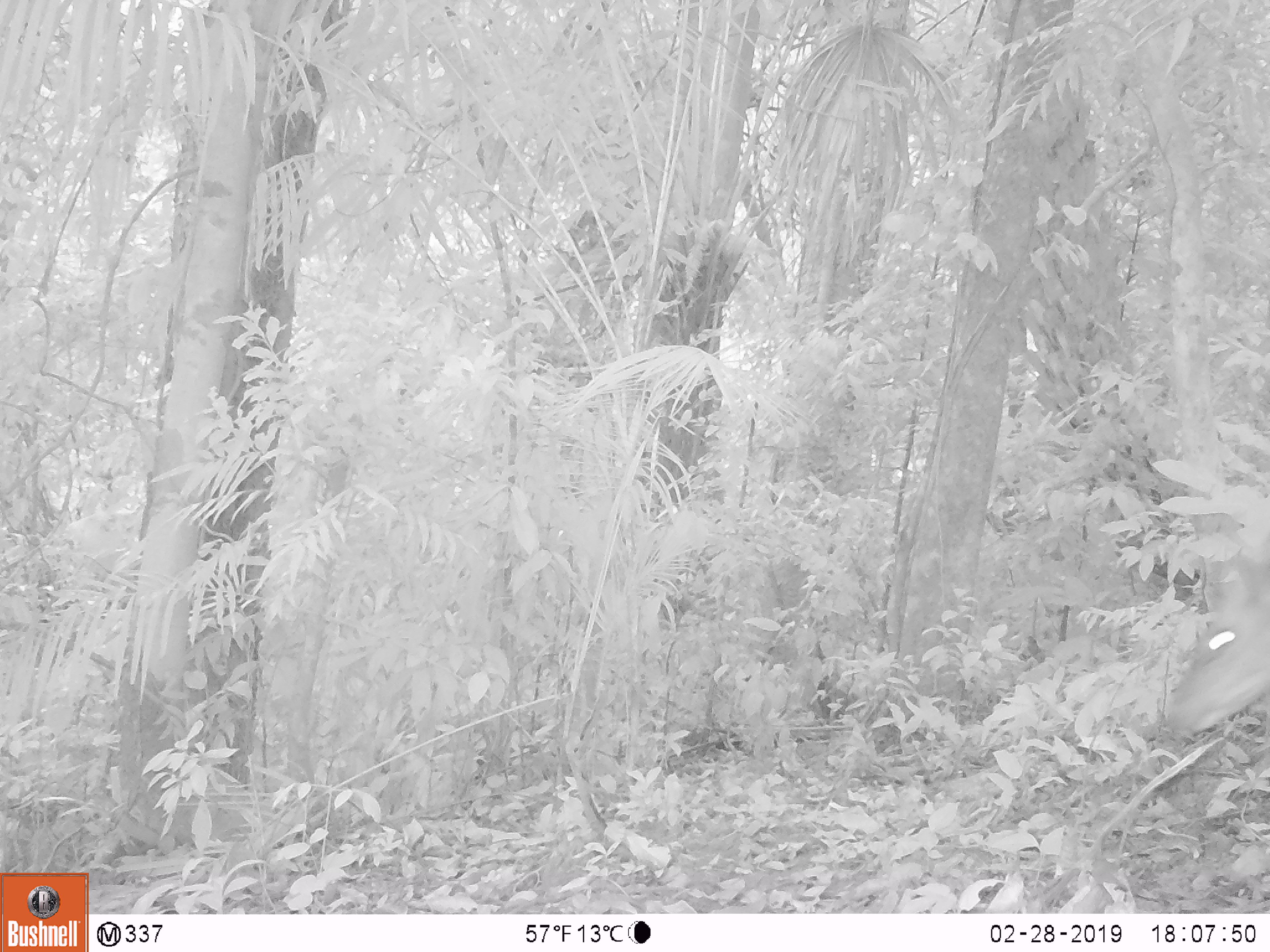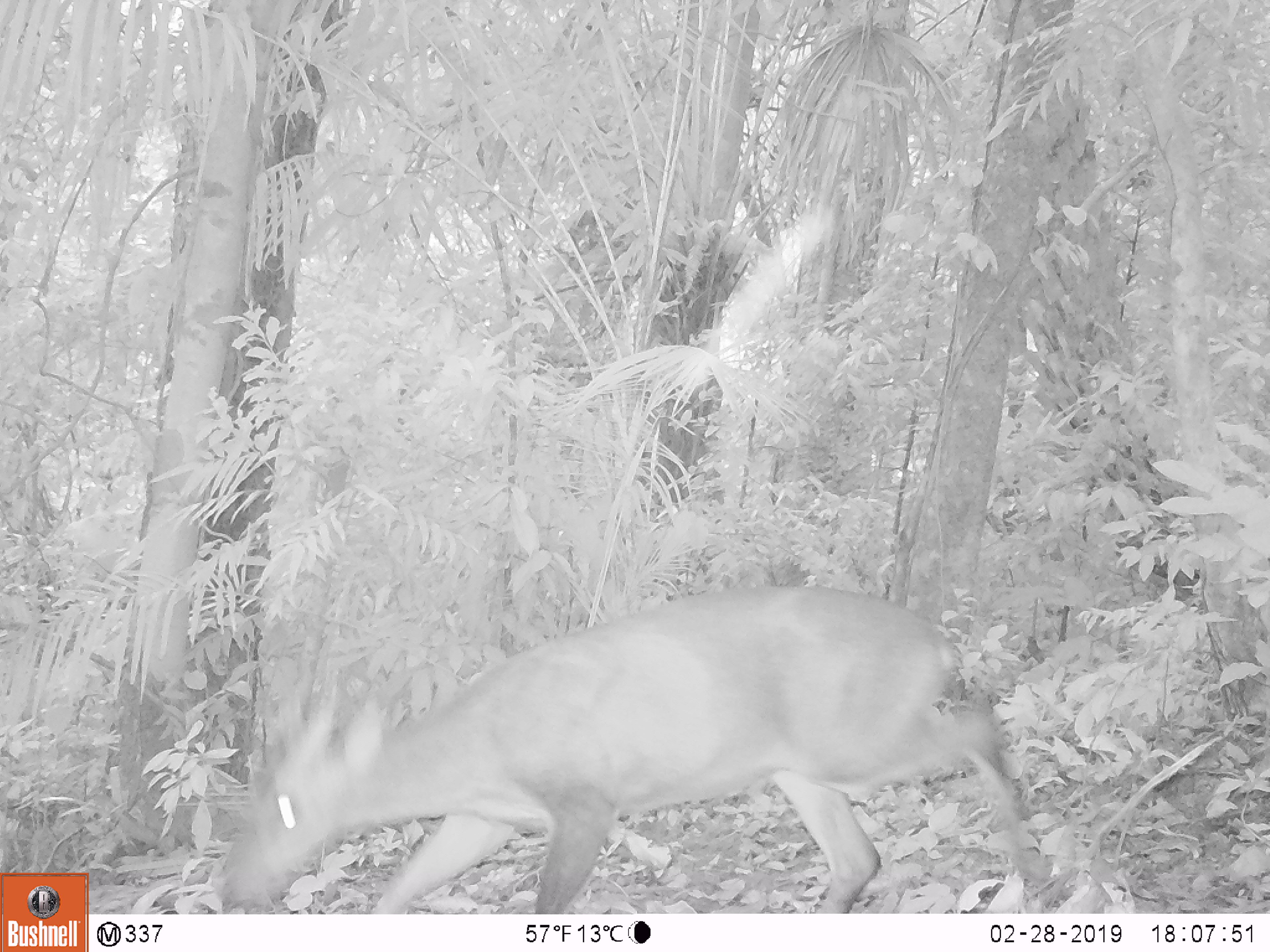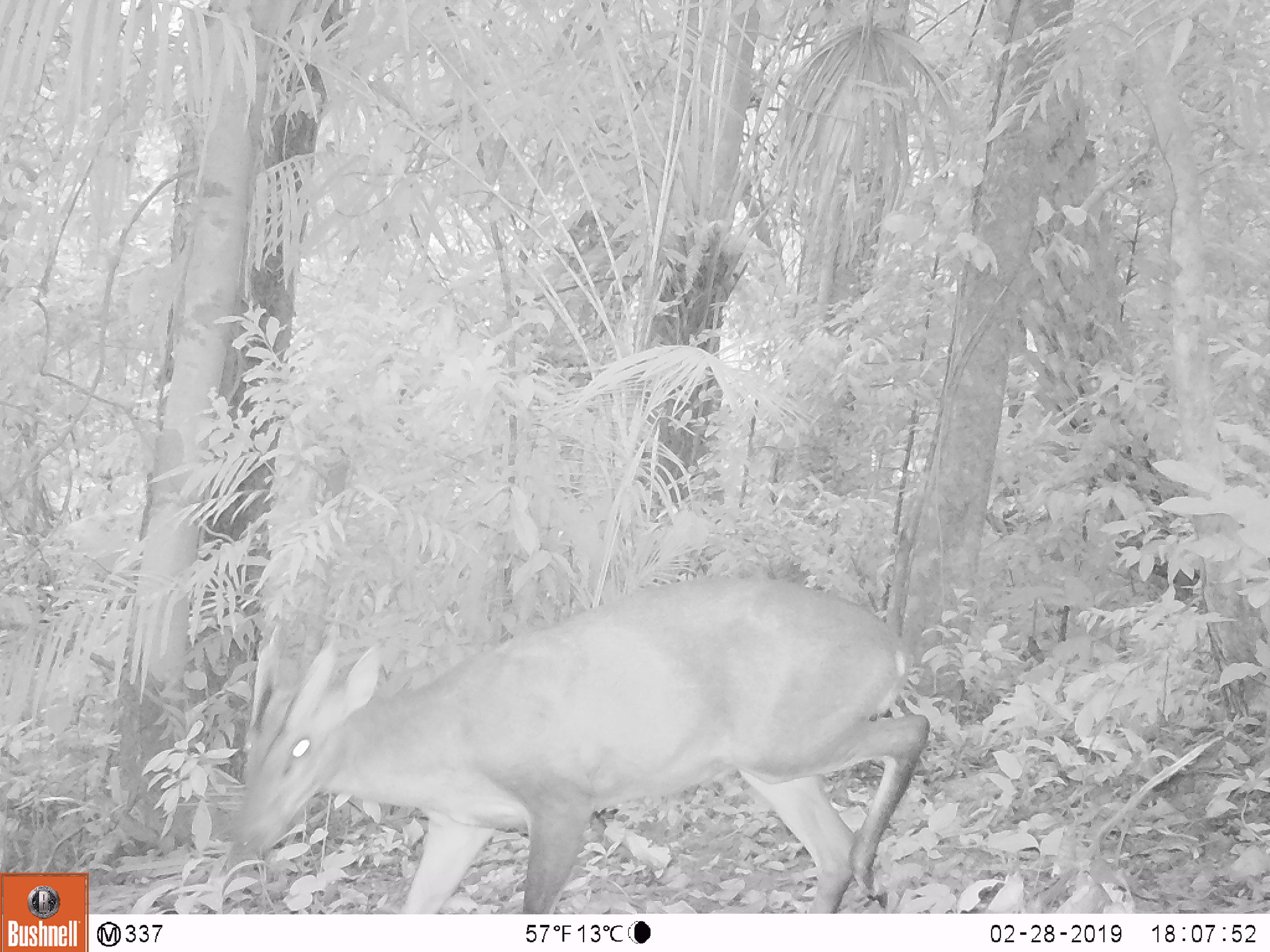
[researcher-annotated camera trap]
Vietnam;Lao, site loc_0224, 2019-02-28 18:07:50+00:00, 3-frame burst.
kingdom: Animalia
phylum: Chordata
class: Mammalia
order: Artiodactyla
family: Cervidae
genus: Muntiacus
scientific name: Muntiacus vuquangensis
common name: large-antlered muntjac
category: large antlered muntjac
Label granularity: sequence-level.